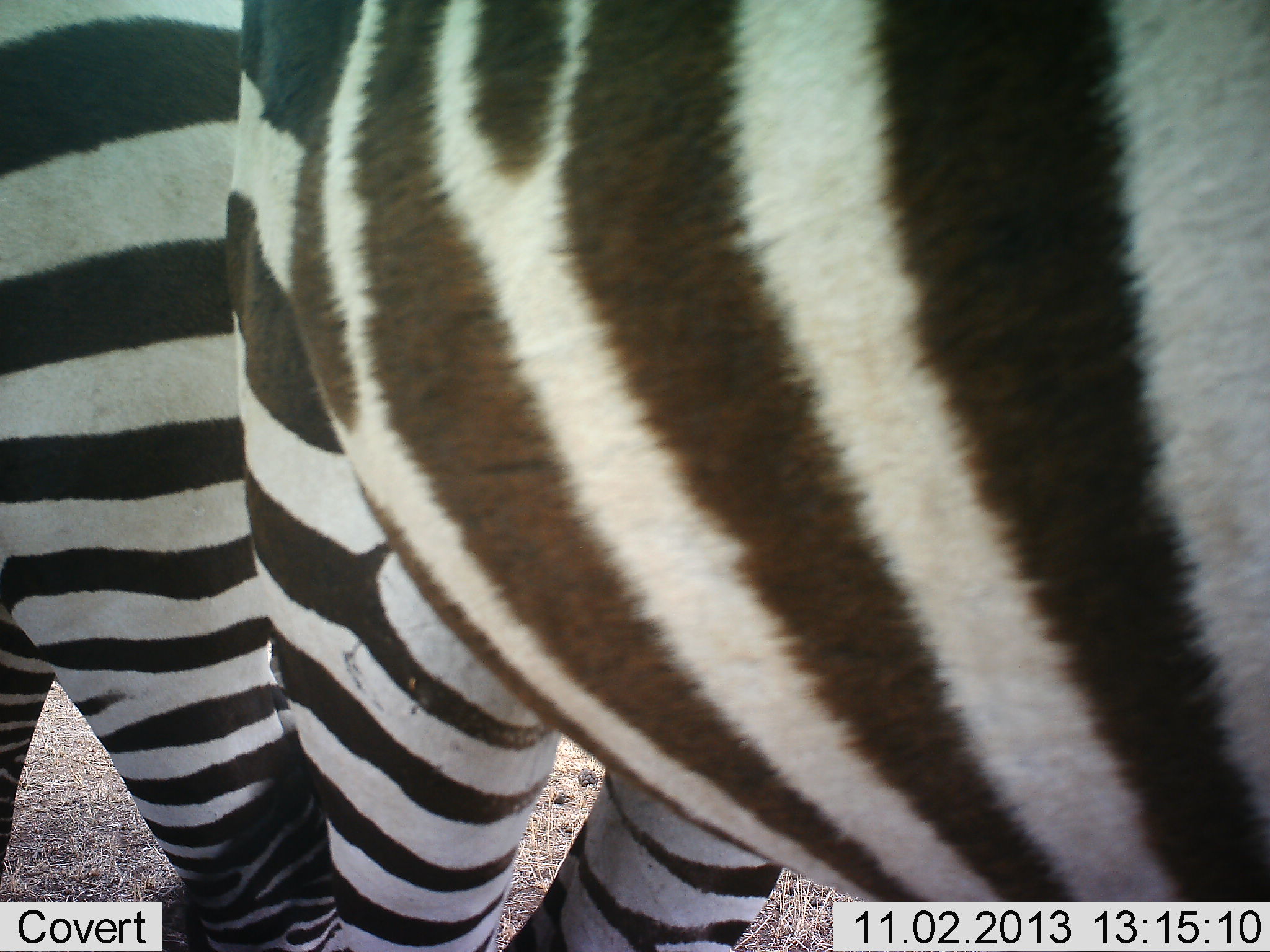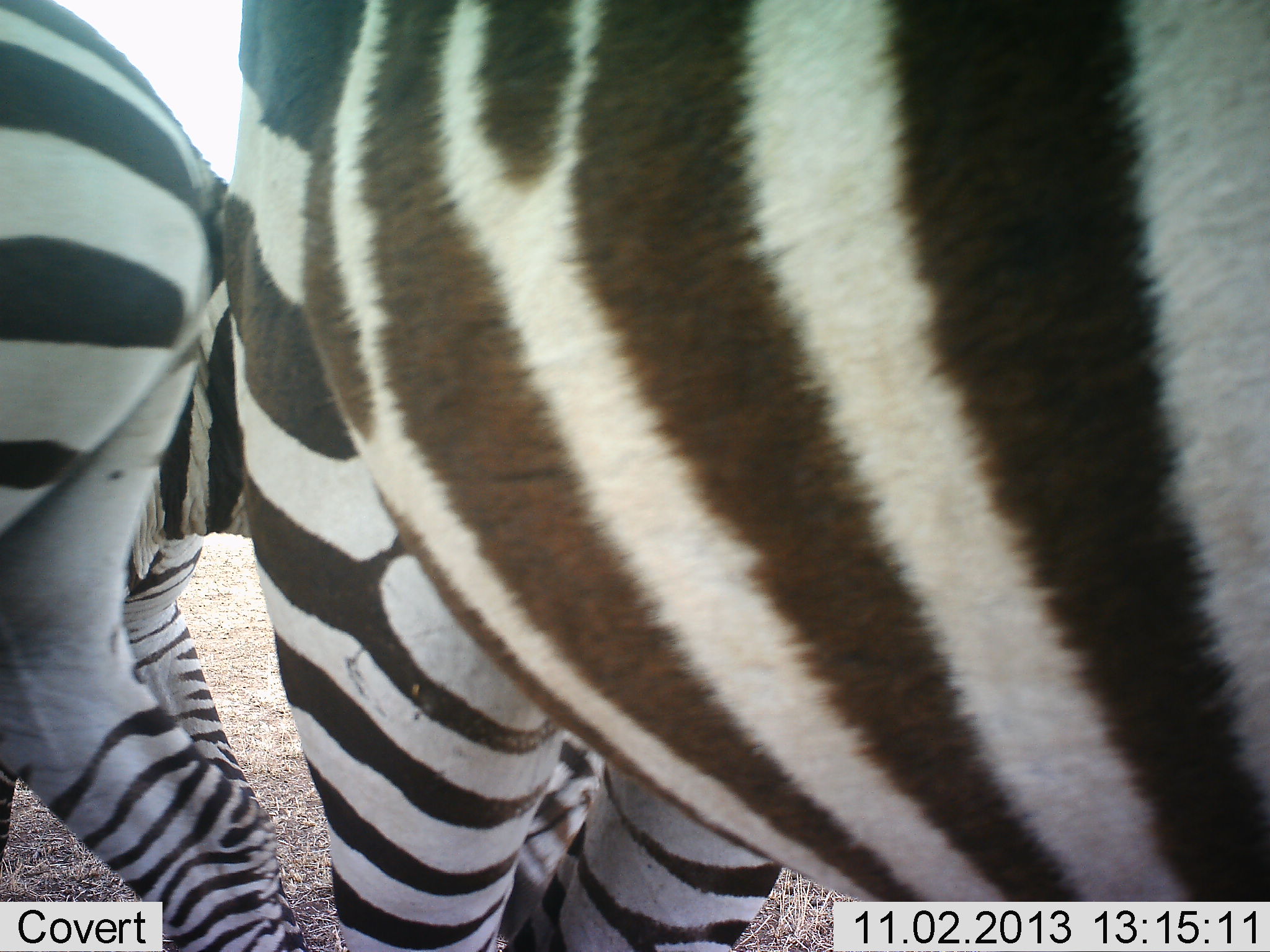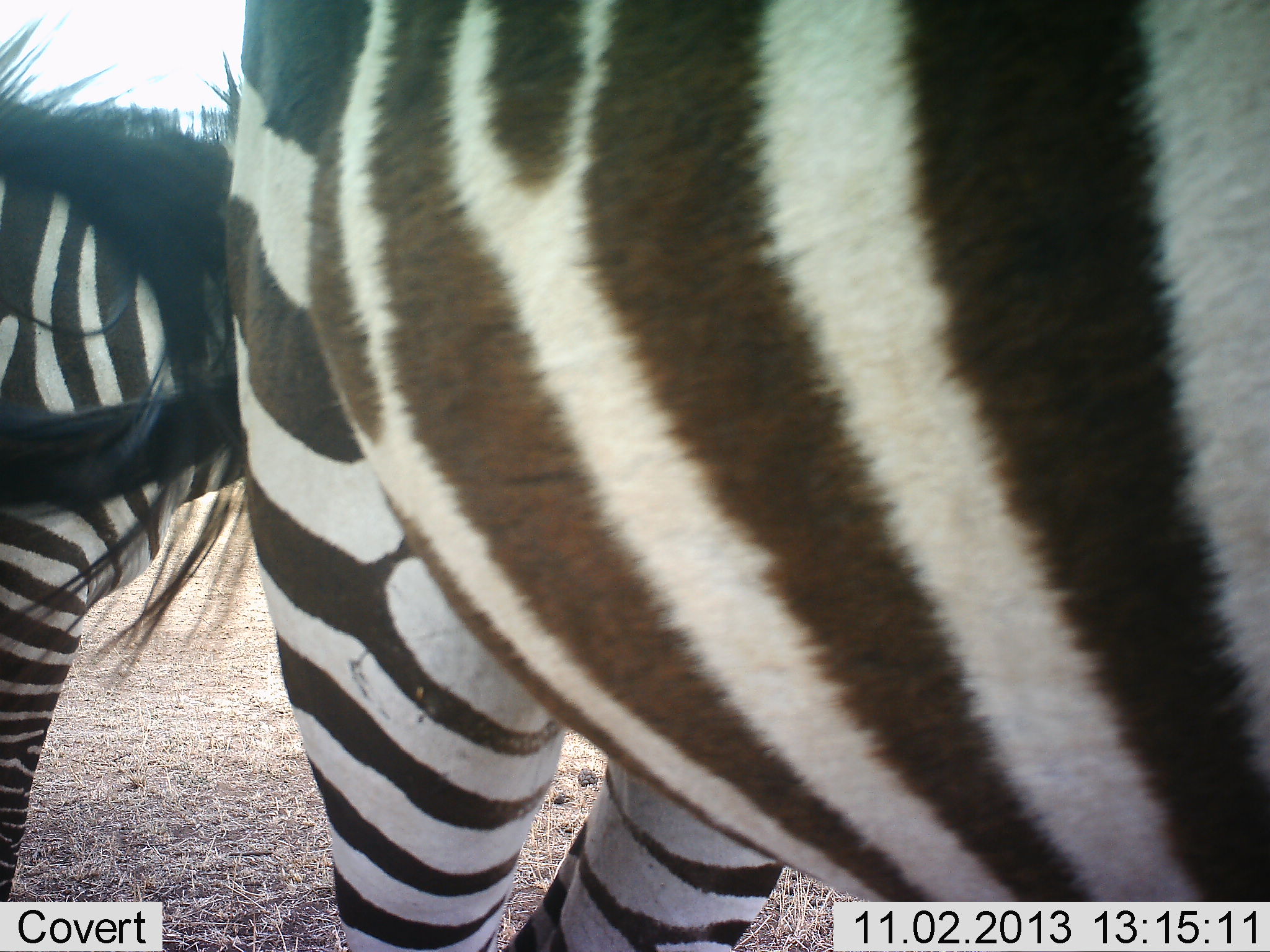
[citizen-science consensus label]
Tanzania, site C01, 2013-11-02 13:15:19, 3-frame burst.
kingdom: Animalia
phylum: Chordata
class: Mammalia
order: Perissodactyla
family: Equidae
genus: Equus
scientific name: Equus quagga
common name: plains zebra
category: zebra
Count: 3.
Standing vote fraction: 86%.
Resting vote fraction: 2%.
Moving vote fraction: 41%.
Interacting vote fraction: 11%.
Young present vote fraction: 0%.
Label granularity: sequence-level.